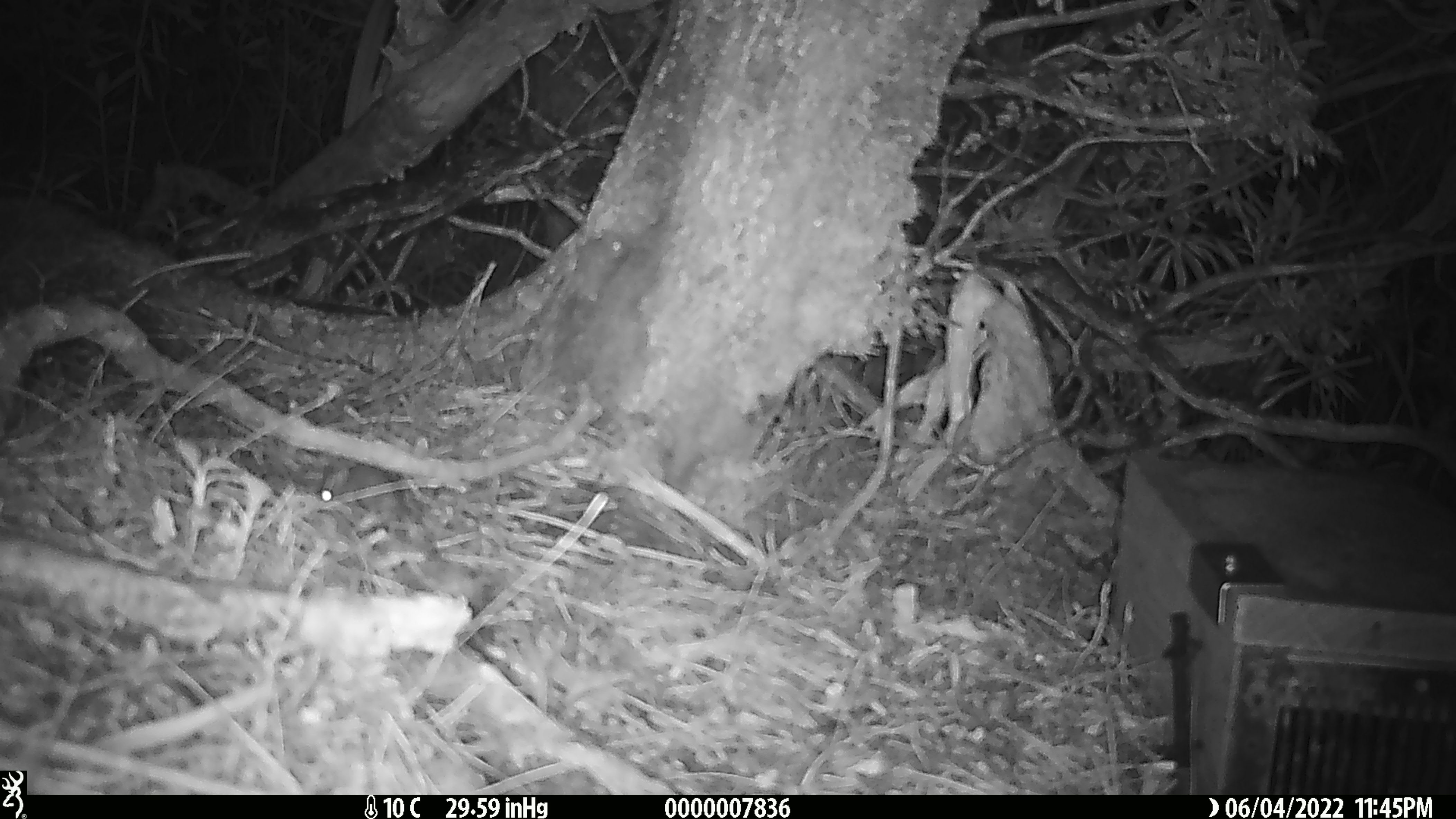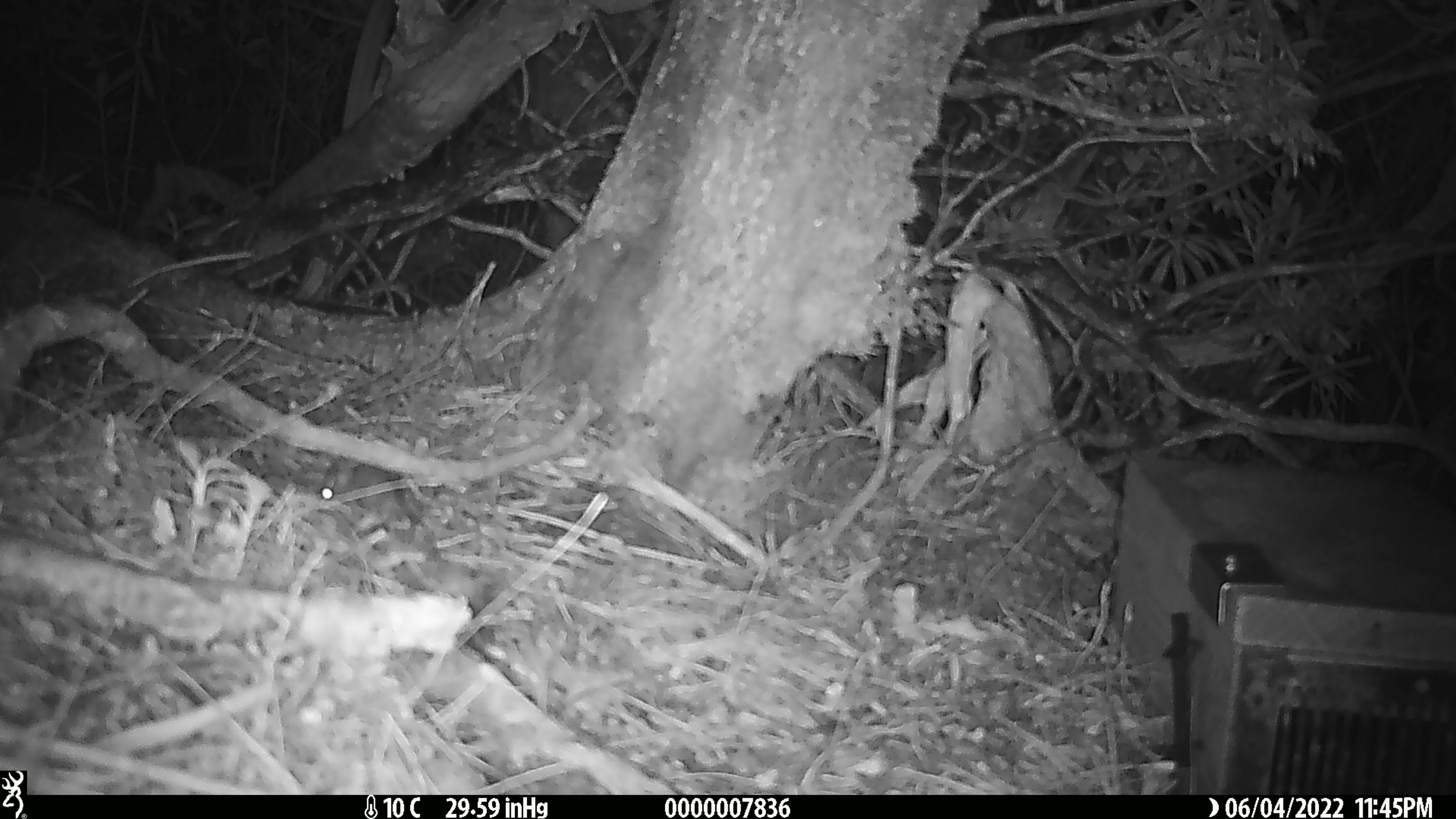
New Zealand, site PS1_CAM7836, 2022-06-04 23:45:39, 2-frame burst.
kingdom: Animalia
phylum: Chordata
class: Mammalia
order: Rodentia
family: Muridae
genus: Mus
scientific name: Mus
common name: mouse